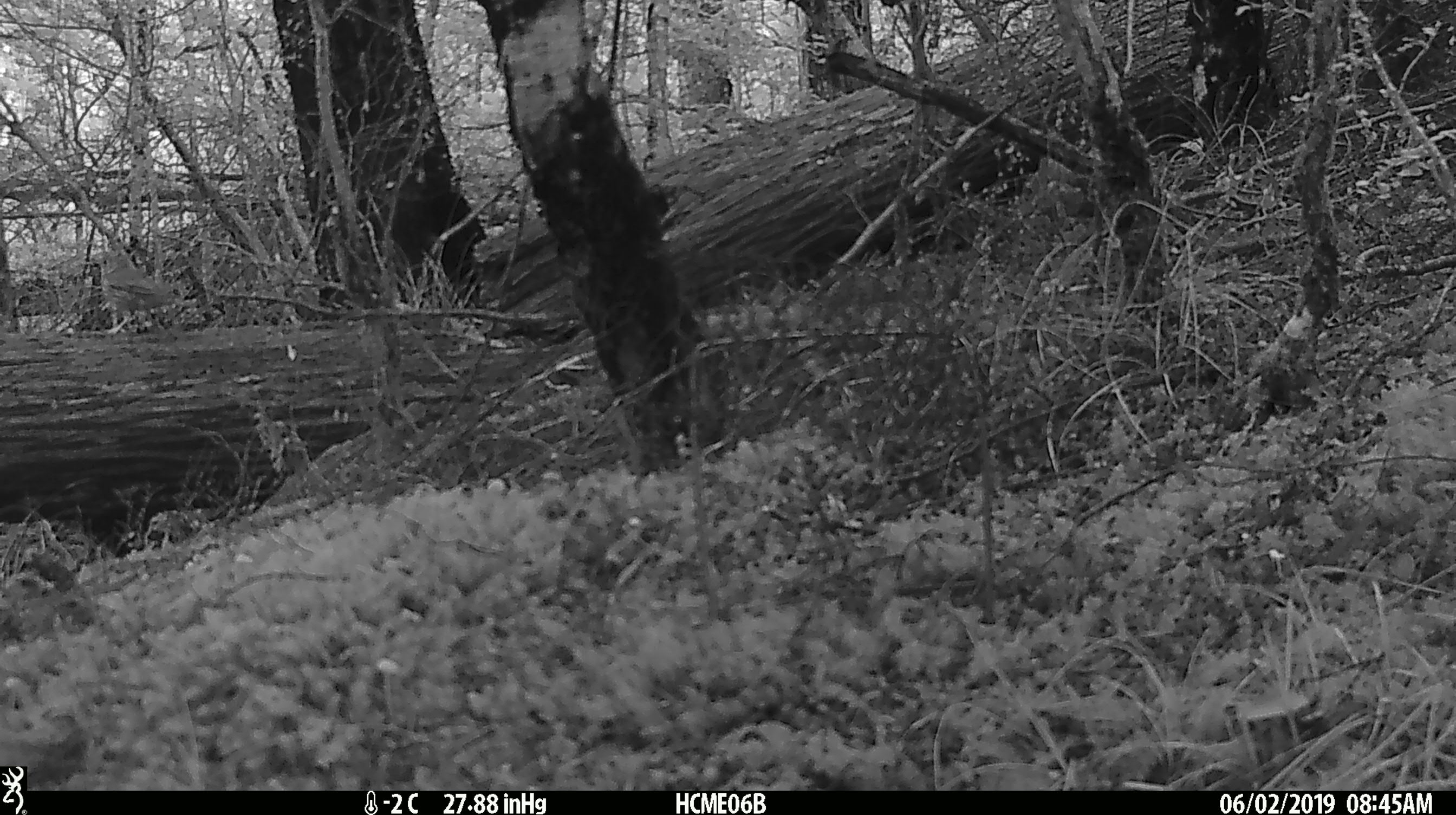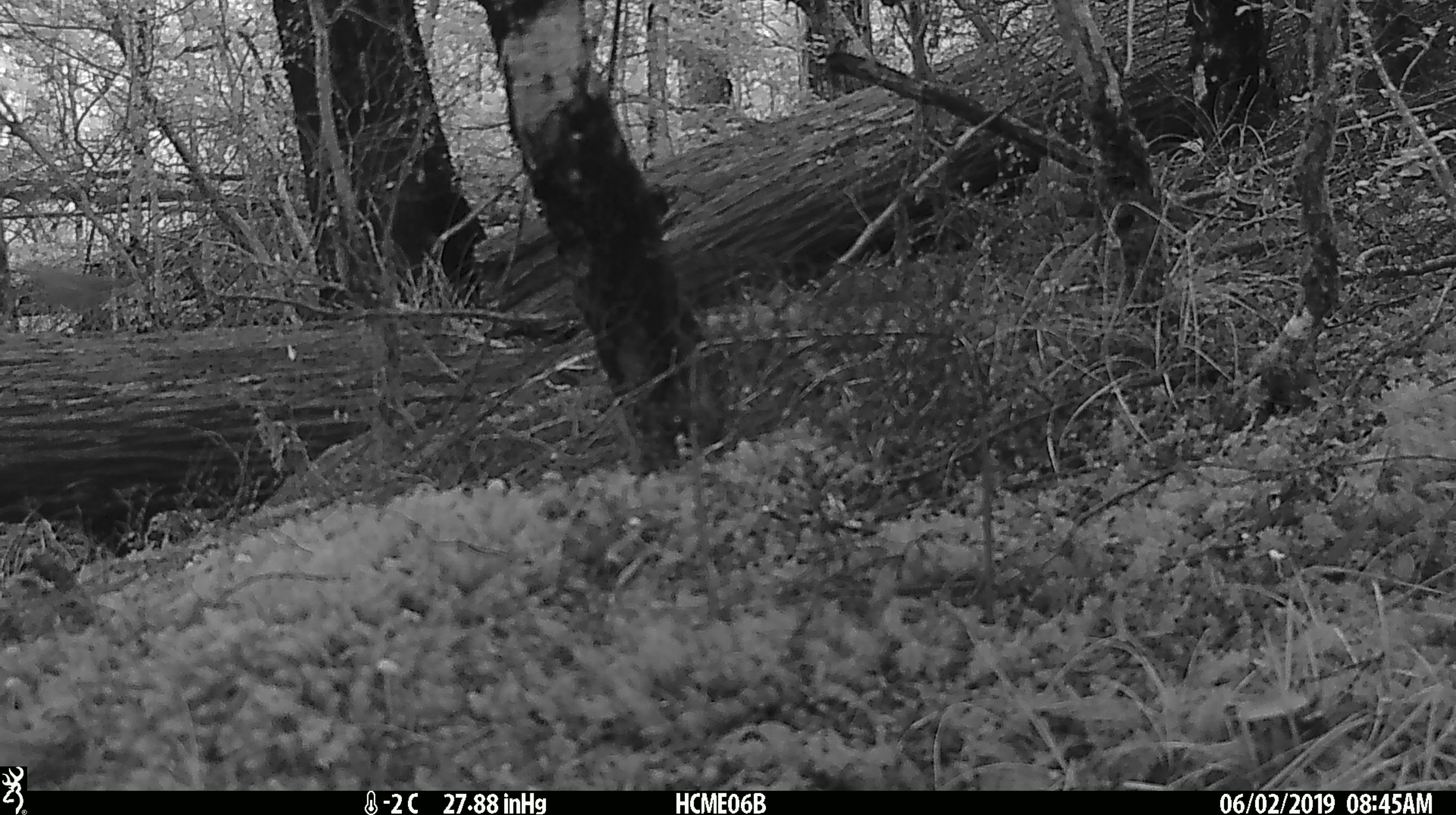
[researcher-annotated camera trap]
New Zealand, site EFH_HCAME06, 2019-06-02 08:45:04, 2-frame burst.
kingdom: Animalia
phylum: Chordata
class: Aves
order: Passeriformes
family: Turdidae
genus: Turdus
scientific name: Turdus philomelos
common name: song thrush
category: thrush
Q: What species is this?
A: Thrush (song thrush) (Turdus philomelos).